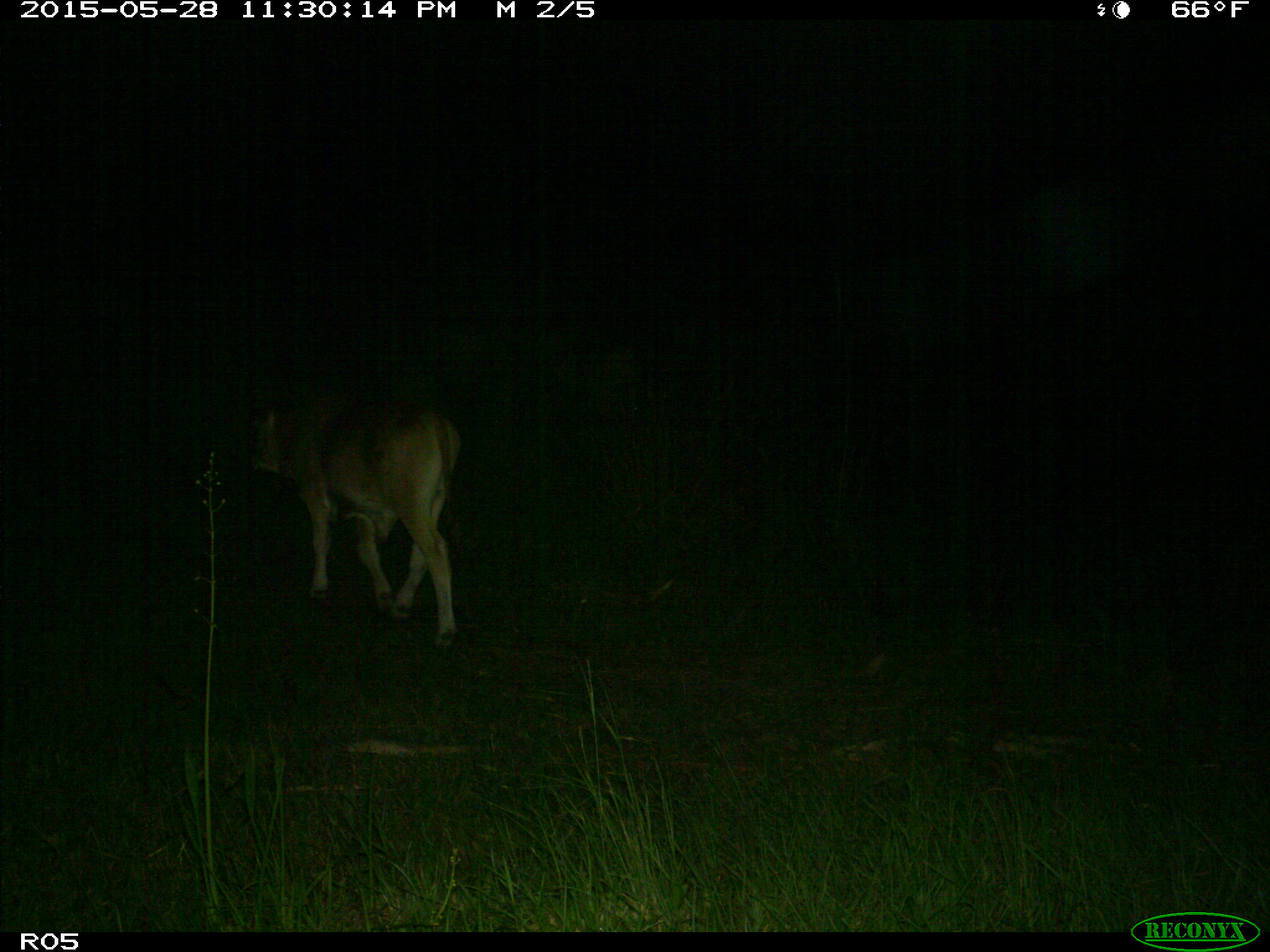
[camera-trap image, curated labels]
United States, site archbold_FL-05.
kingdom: Animalia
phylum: Chordata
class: Mammalia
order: Artiodactyla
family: Bovidae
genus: Bos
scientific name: Bos taurus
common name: domestic cow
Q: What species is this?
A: Bos taurus (domestic cow).